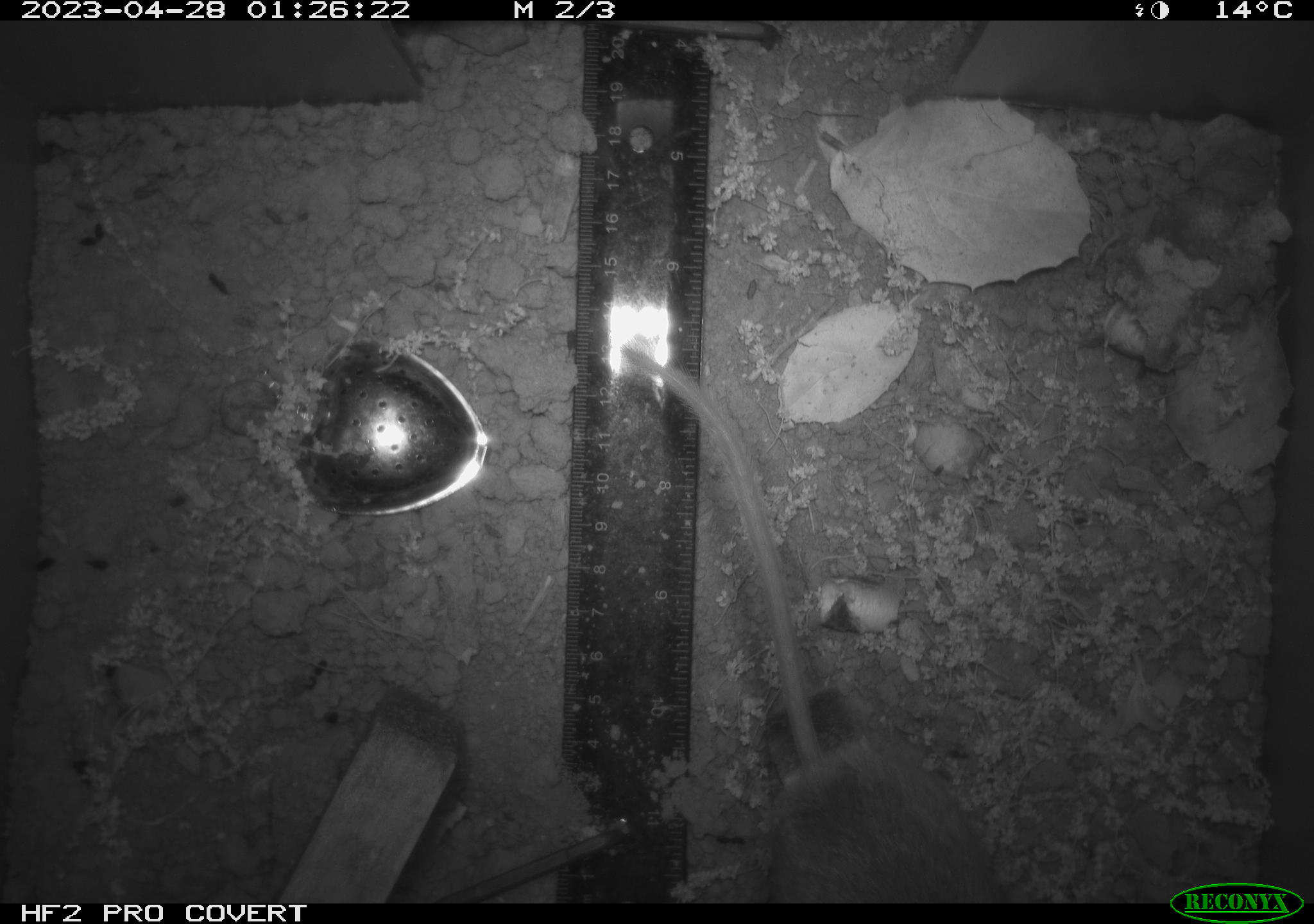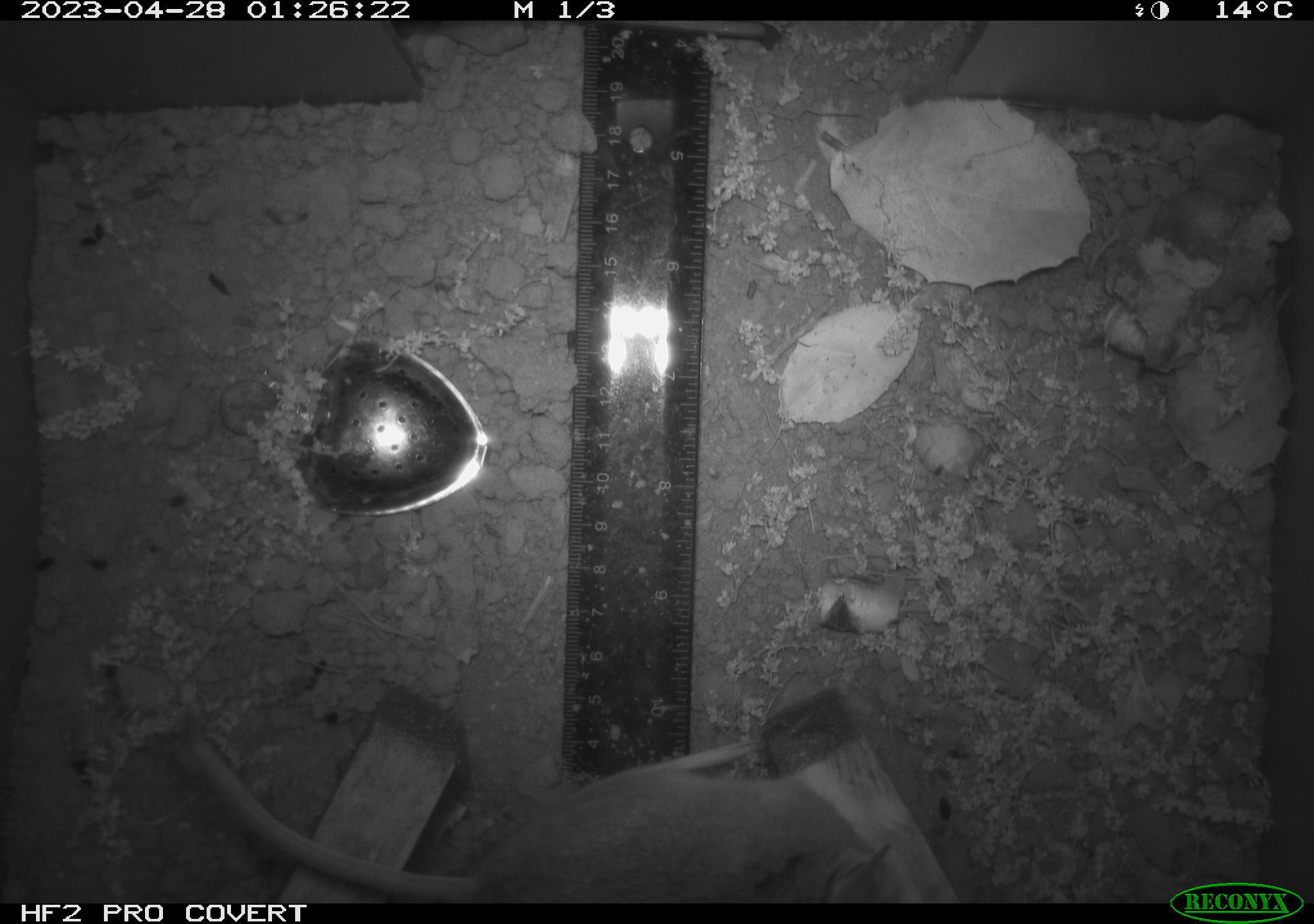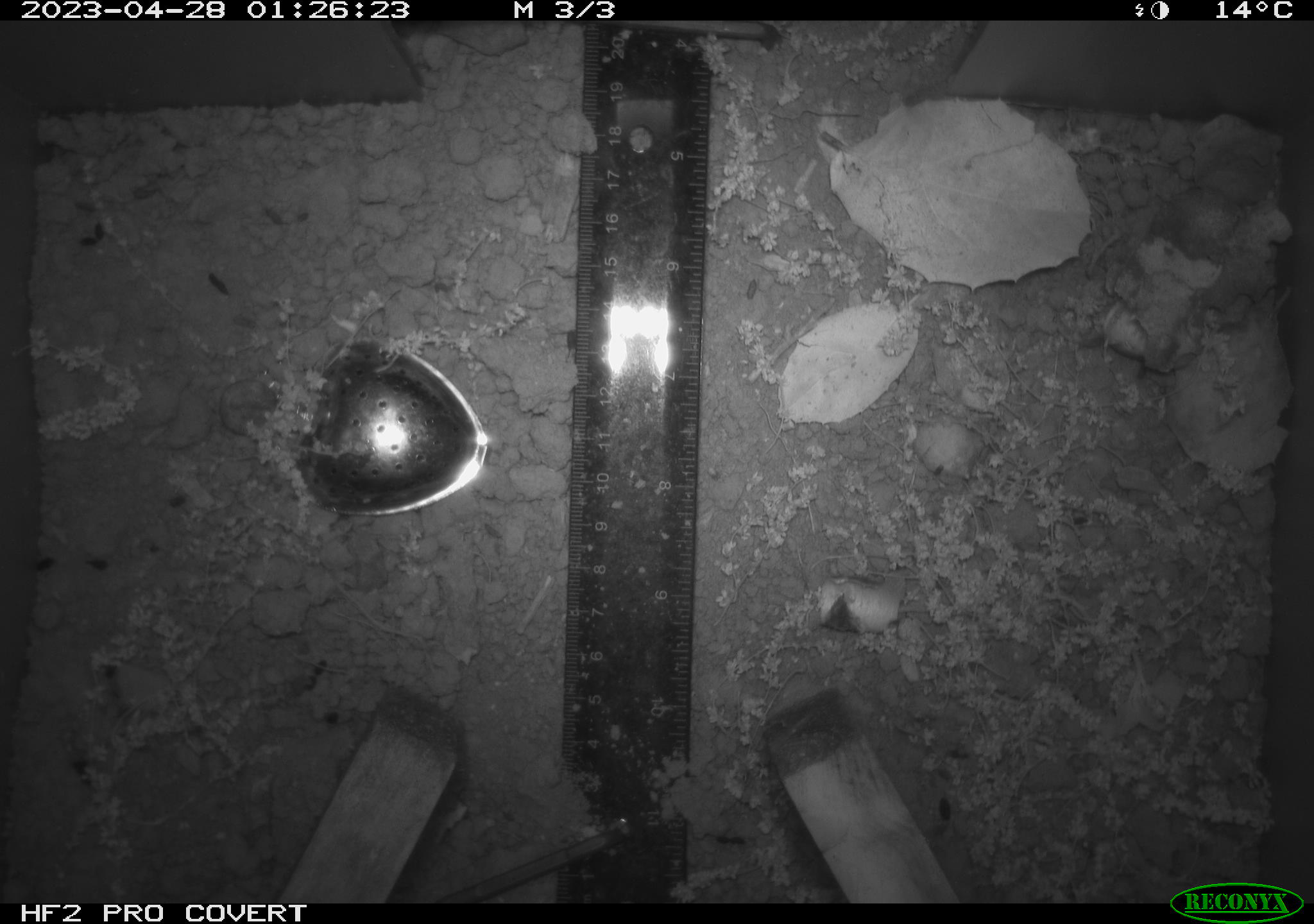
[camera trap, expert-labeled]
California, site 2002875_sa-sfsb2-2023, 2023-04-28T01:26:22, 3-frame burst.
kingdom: Animalia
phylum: Chordata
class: Mammalia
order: Rodentia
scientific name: Rodentia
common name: mouse species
Mouse species (Rodentia).